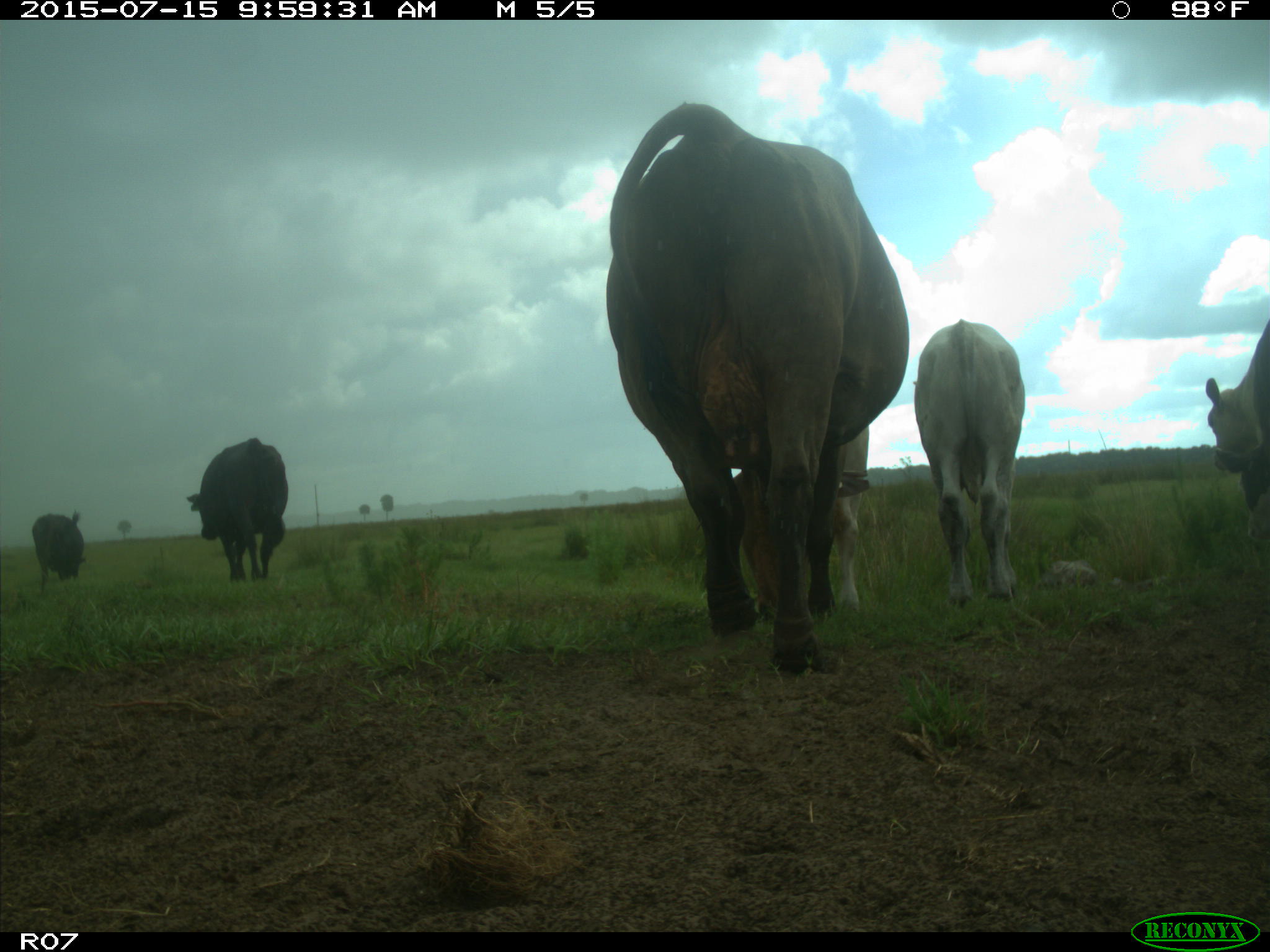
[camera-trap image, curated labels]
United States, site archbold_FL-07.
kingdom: Animalia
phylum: Chordata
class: Mammalia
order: Artiodactyla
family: Bovidae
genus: Bos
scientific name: Bos taurus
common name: domestic cow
Bos taurus (domestic cow).